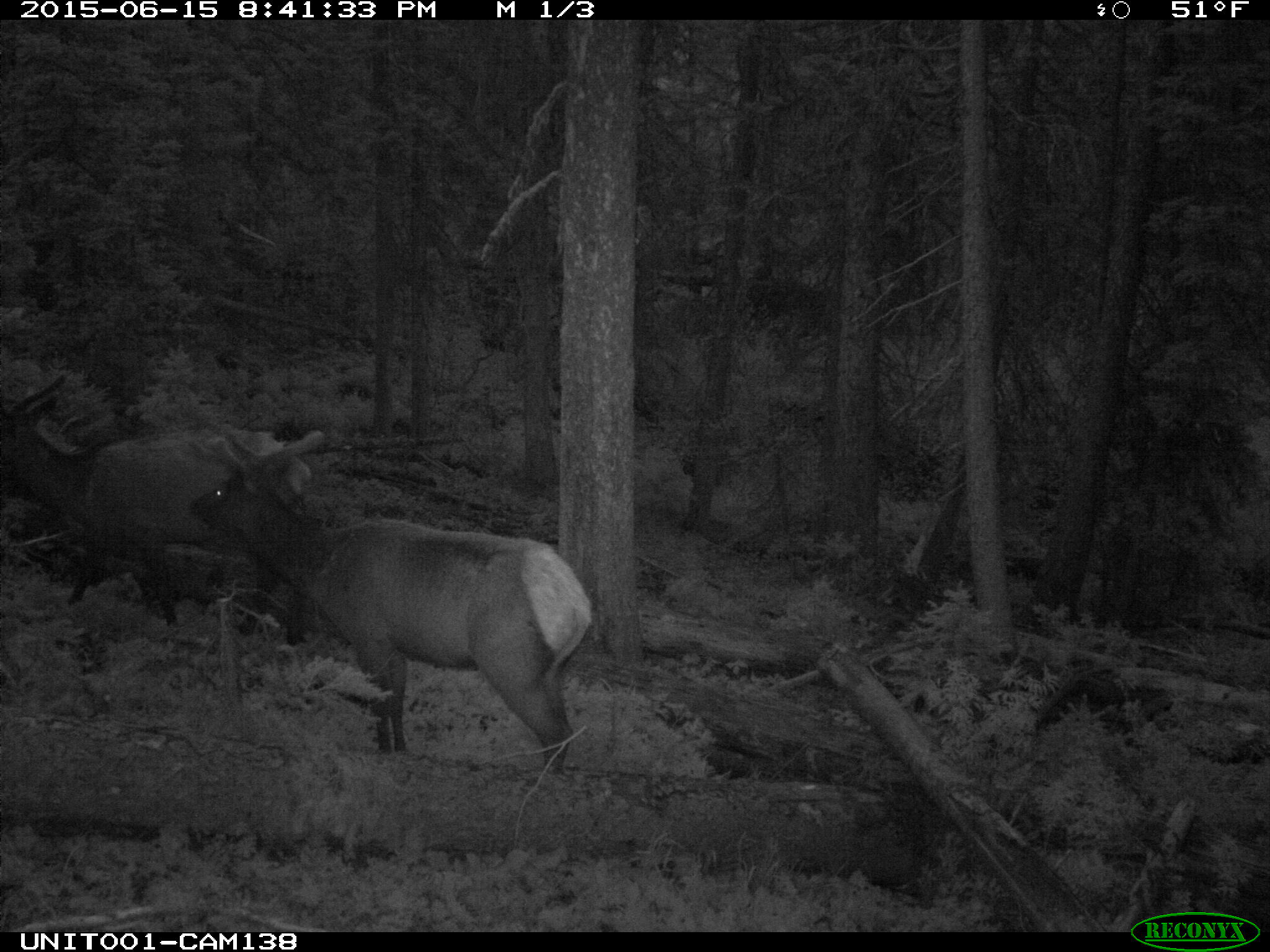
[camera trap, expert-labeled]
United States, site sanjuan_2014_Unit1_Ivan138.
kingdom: Animalia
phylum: Chordata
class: Mammalia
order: Artiodactyla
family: Cervidae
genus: Cervus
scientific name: Cervus elaphus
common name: red deer